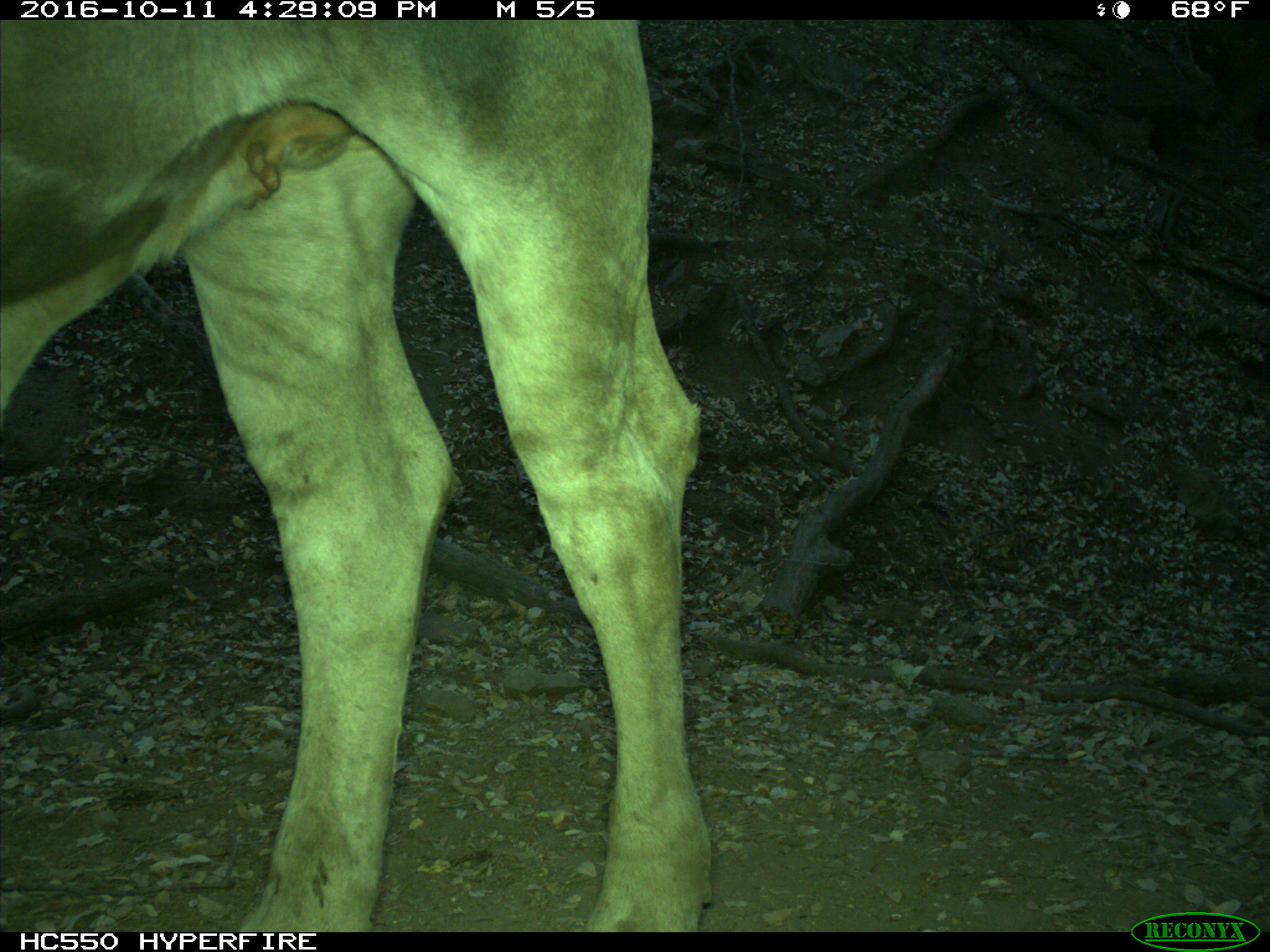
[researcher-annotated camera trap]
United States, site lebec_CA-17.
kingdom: Animalia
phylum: Chordata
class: Mammalia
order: Artiodactyla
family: Bovidae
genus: Bos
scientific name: Bos taurus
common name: domestic cow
Bos taurus (domestic cow).